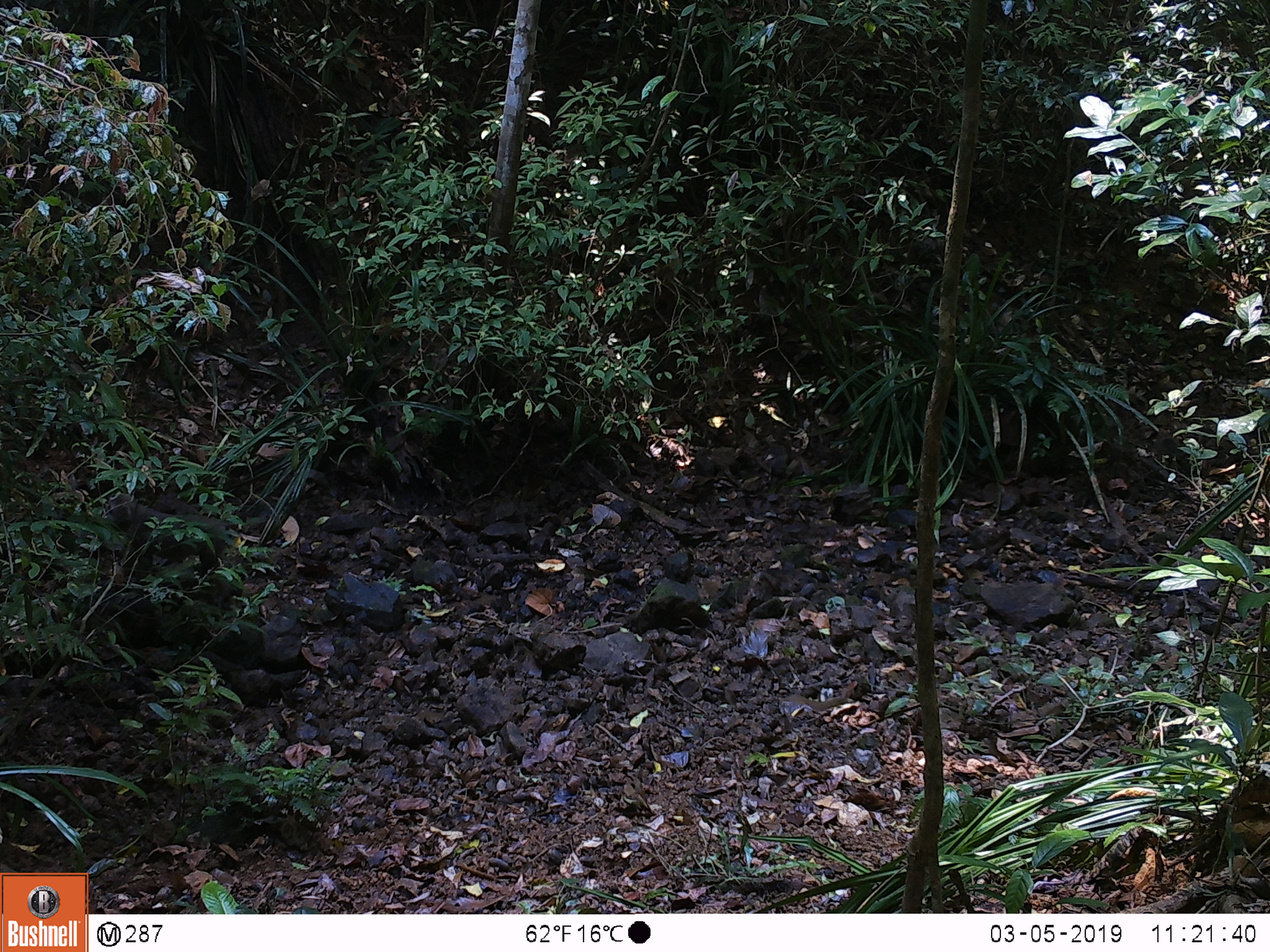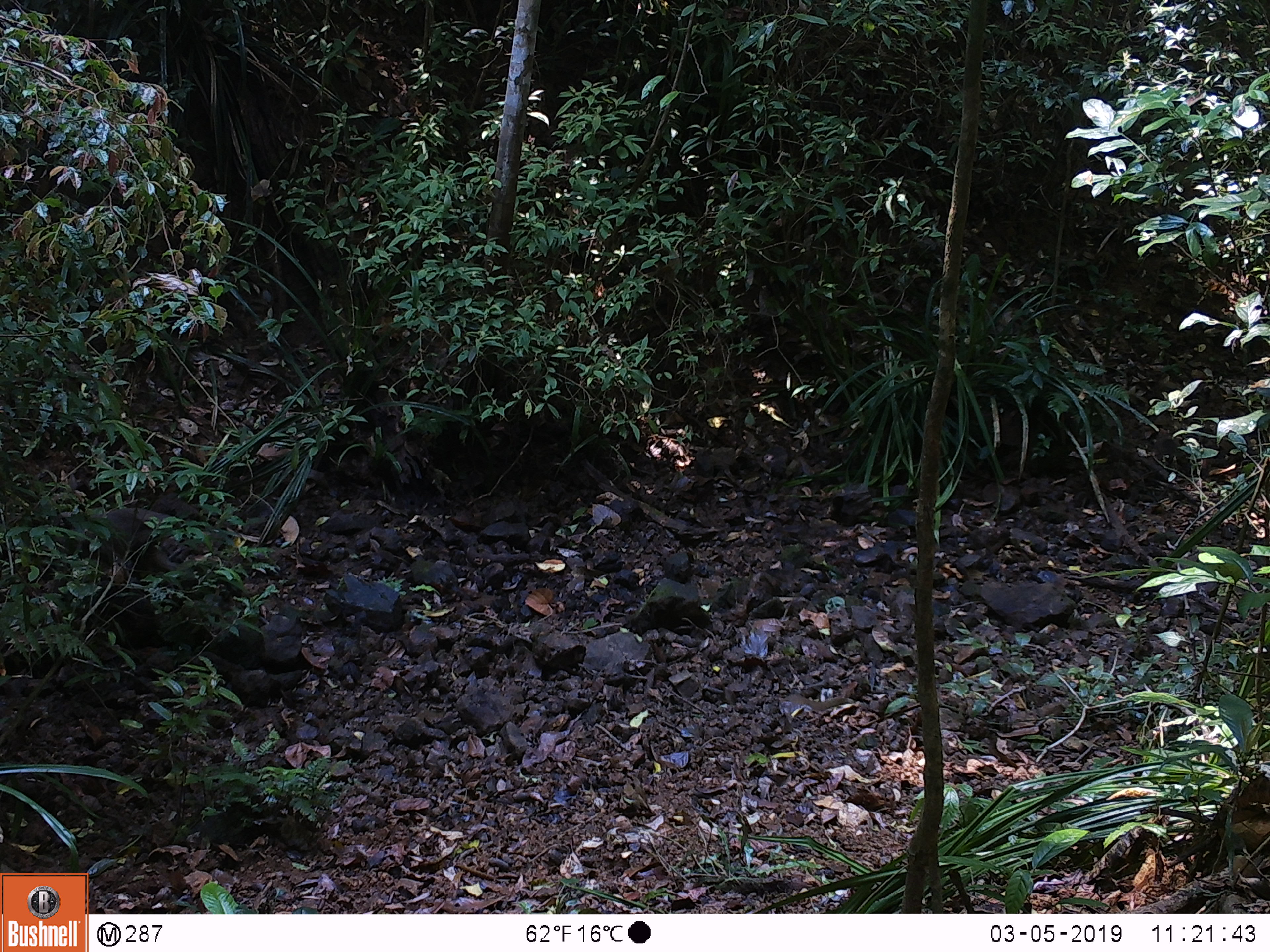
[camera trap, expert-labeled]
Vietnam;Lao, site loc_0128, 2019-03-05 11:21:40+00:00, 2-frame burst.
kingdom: Animalia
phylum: Chordata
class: Mammalia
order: Primates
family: Cercopithecidae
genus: Macaca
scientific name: Macaca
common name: macaques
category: assam or rhesus macaque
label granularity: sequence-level